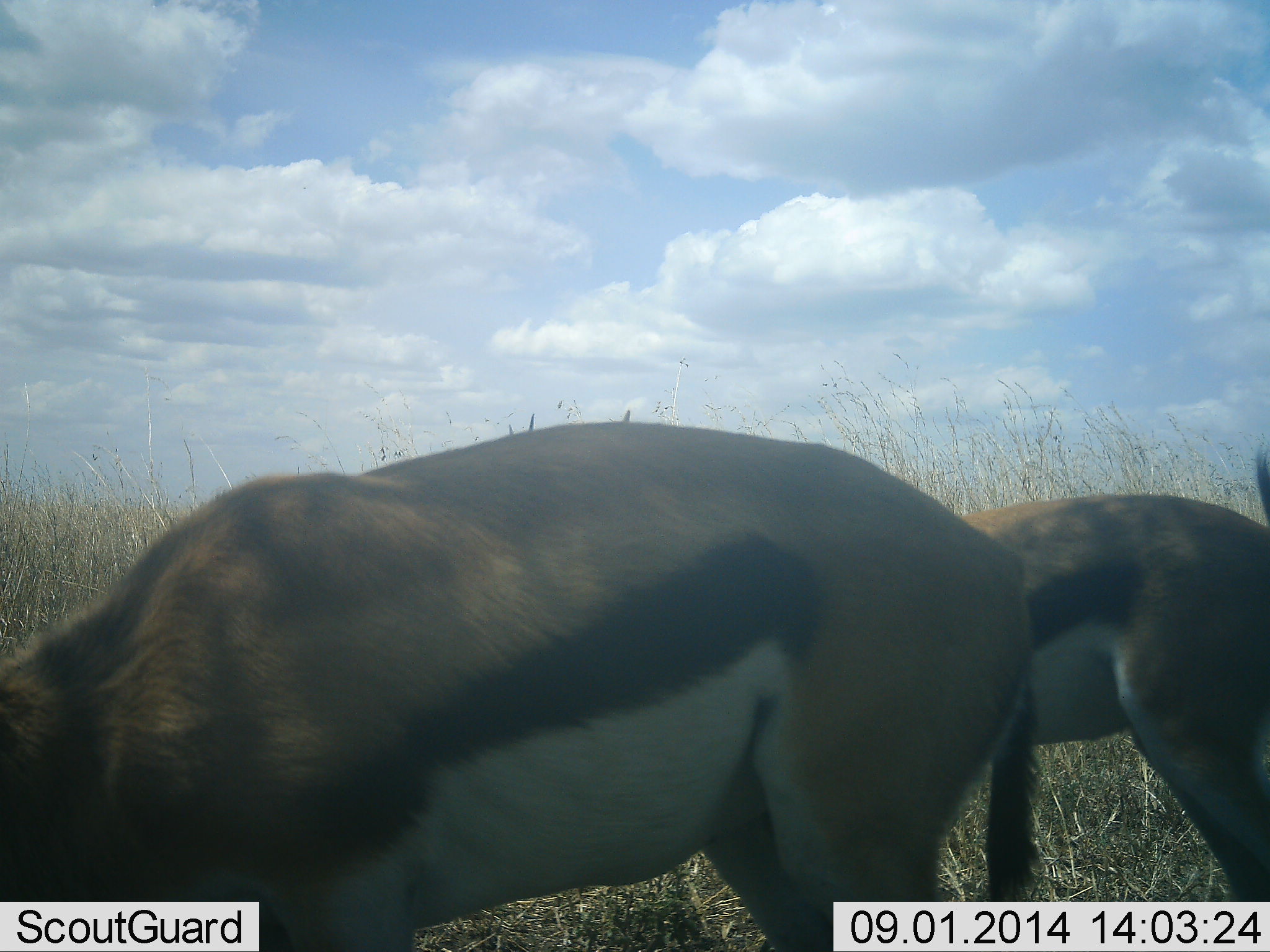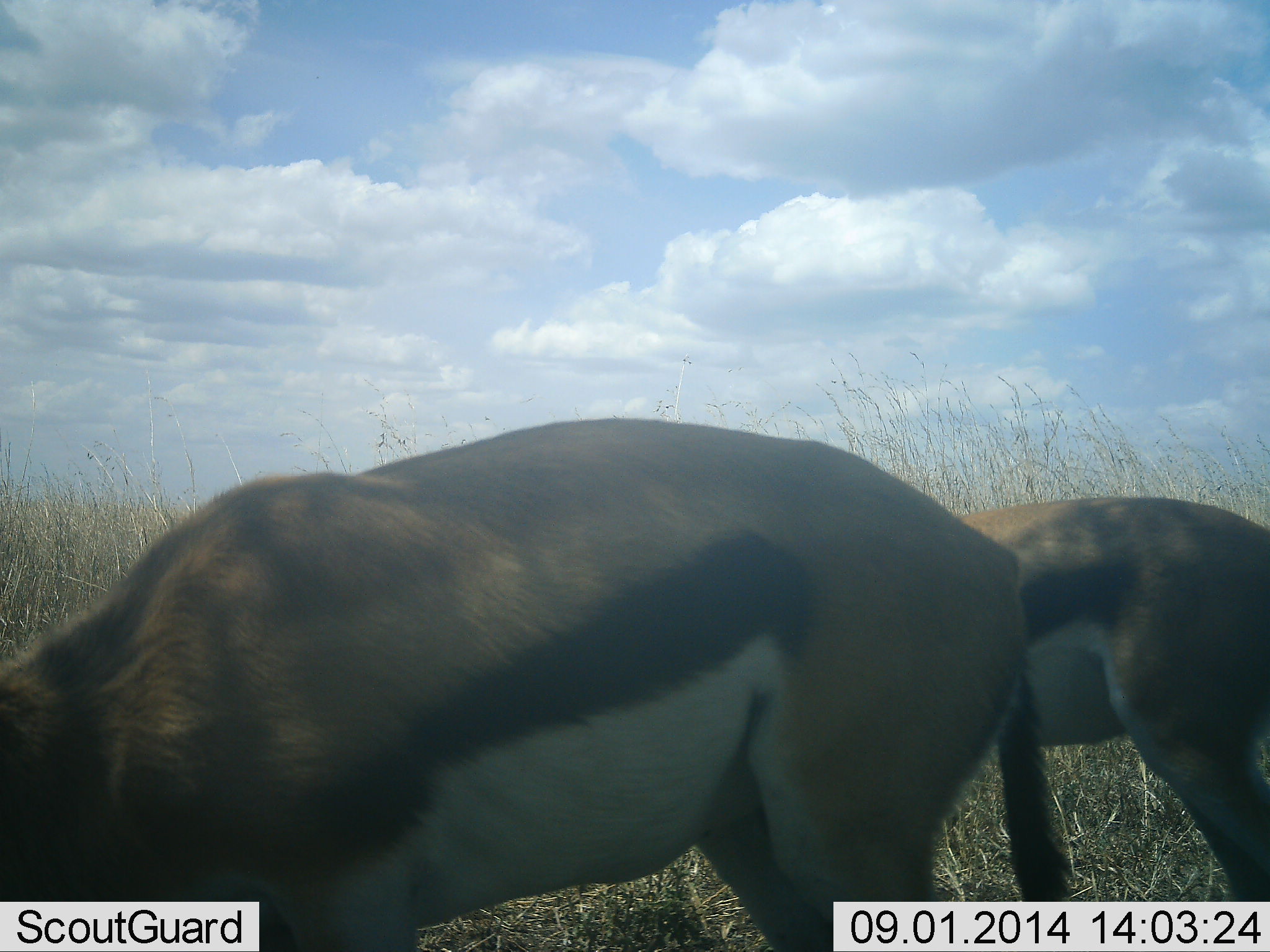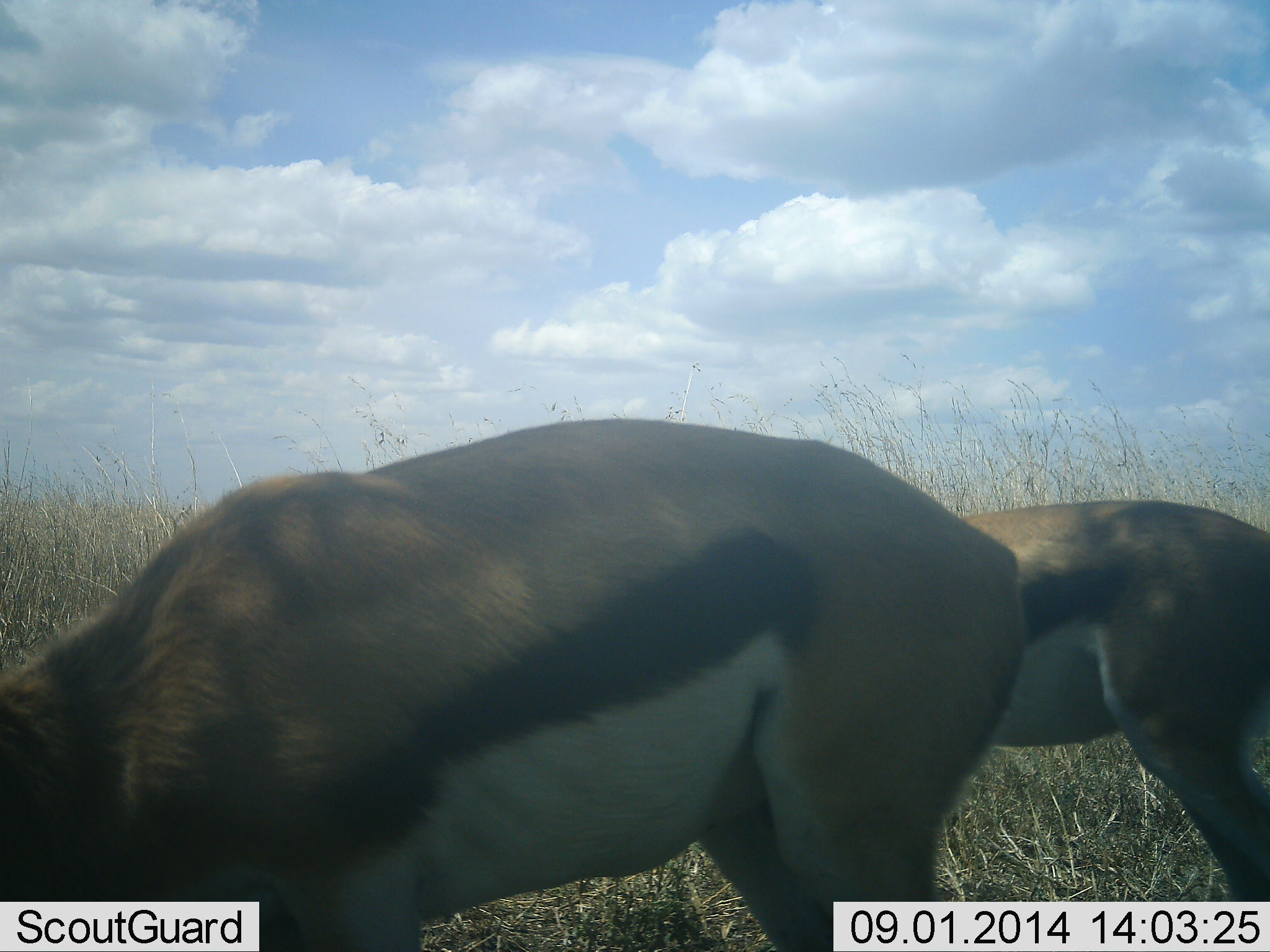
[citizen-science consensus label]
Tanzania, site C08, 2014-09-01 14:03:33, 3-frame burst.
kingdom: Animalia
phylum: Chordata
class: Mammalia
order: Artiodactyla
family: Bovidae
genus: Eudorcas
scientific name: Eudorcas thomsonii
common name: thomson's gazelle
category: gazellethomsons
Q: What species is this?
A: Gazellethomsons (thomson's gazelle) (Eudorcas thomsonii).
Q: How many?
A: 2.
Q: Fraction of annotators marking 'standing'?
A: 30%.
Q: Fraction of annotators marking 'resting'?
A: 0%.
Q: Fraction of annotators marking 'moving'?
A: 0%.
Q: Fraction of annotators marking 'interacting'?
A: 0%.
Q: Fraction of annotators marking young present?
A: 0%.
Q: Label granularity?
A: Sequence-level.